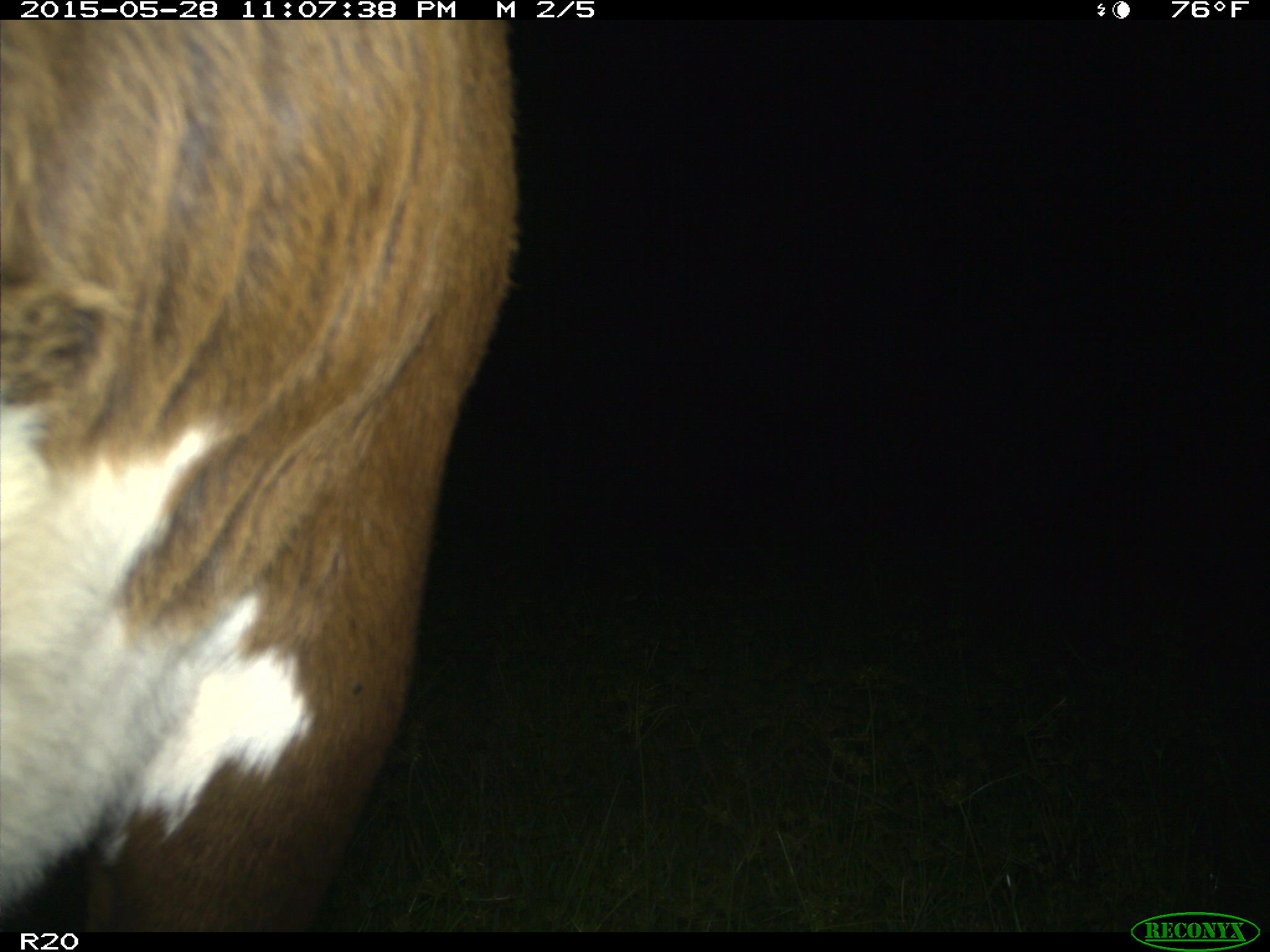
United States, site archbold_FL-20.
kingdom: Animalia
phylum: Chordata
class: Mammalia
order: Artiodactyla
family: Bovidae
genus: Bos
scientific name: Bos taurus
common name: domestic cow